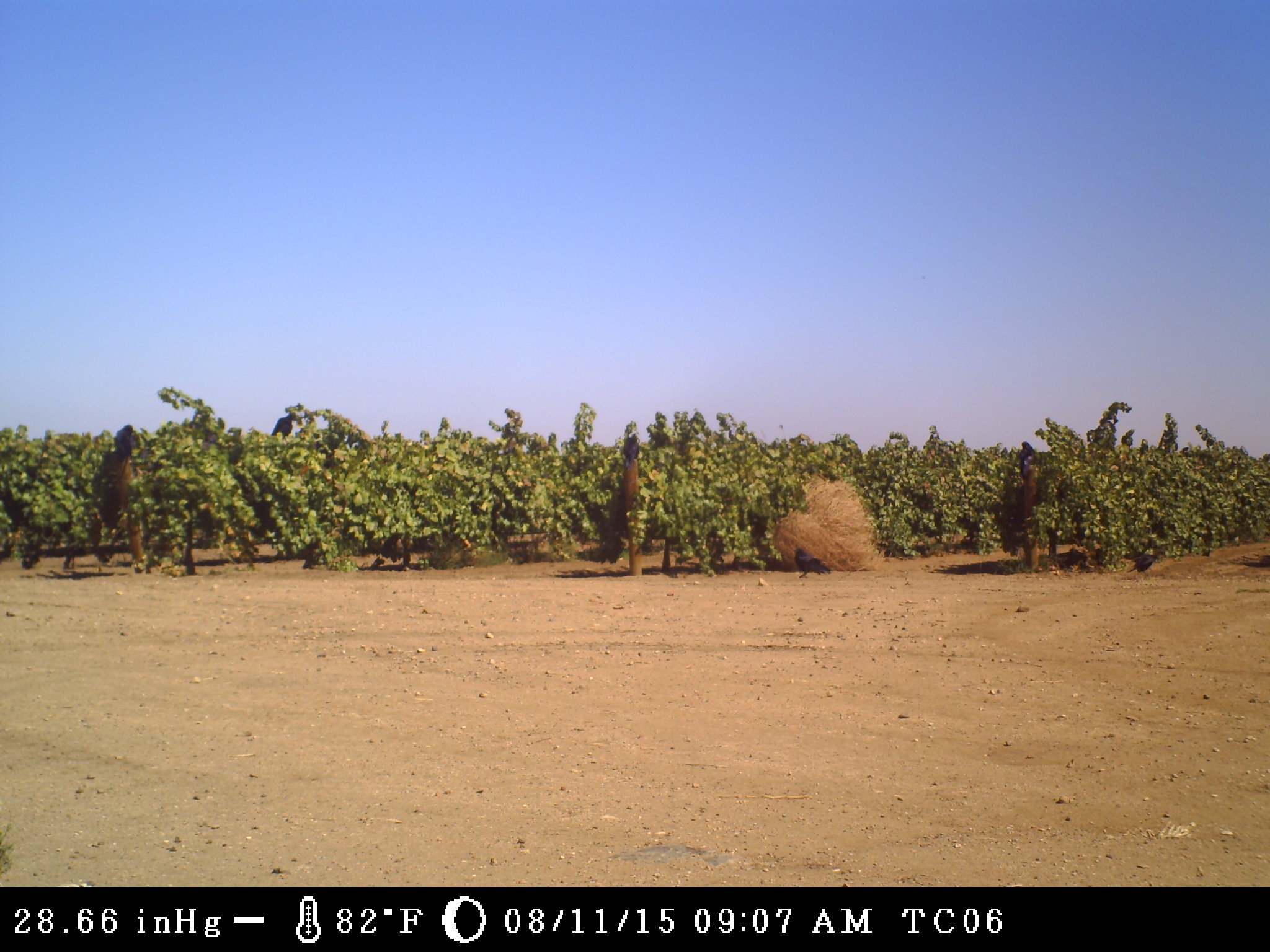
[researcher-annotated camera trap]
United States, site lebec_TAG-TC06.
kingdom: Animalia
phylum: Chordata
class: Aves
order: Passeriformes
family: Corvidae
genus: Corvus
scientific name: Corvus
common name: crows and ravens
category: unidentified corvus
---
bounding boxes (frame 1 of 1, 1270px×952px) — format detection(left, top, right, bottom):
animal: detection(793, 548, 832, 578); detection(1018, 442, 1037, 491); detection(1126, 545, 1159, 572); detection(113, 423, 133, 460); detection(270, 412, 296, 438); detection(624, 433, 641, 472)